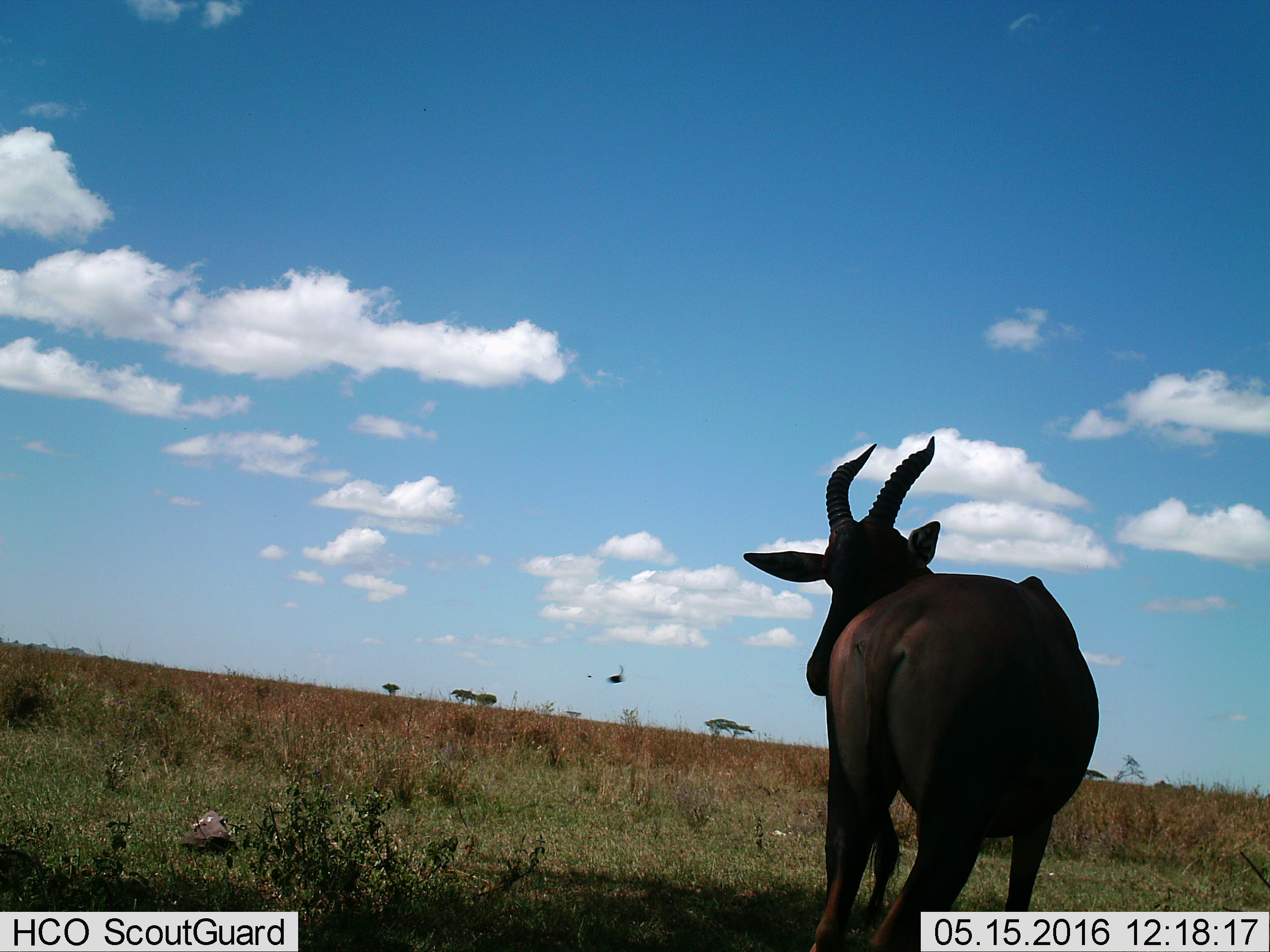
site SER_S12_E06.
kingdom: Animalia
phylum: Chordata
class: Mammalia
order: Artiodactyla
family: Bovidae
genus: Damaliscus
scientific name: Damaliscus lunatus jimela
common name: topi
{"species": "topi (Damaliscus lunatus jimela)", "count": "1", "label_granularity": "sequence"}